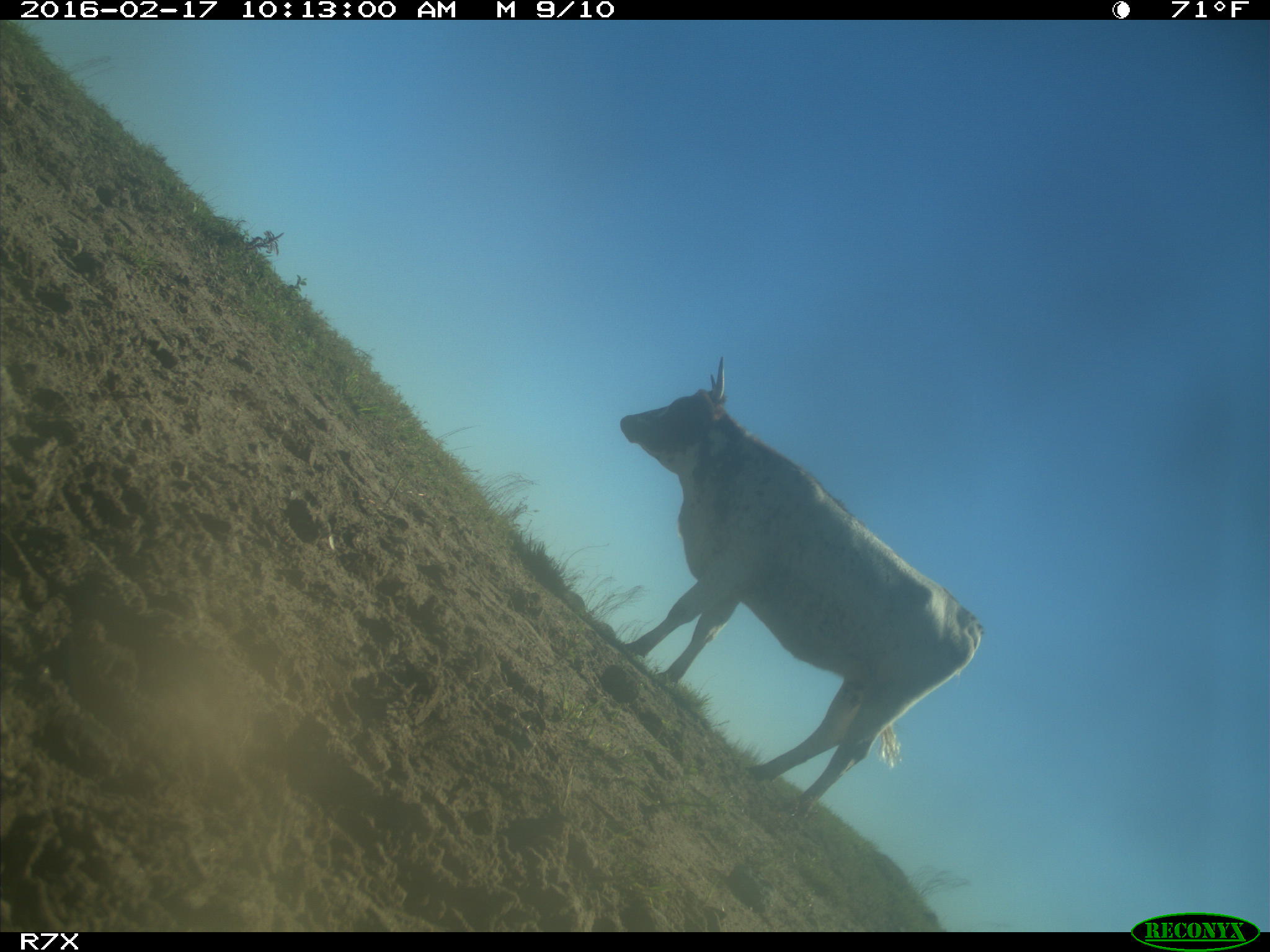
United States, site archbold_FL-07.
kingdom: Animalia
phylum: Chordata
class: Mammalia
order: Artiodactyla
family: Bovidae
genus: Bos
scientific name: Bos taurus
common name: domestic cow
Bos taurus (domestic cow).